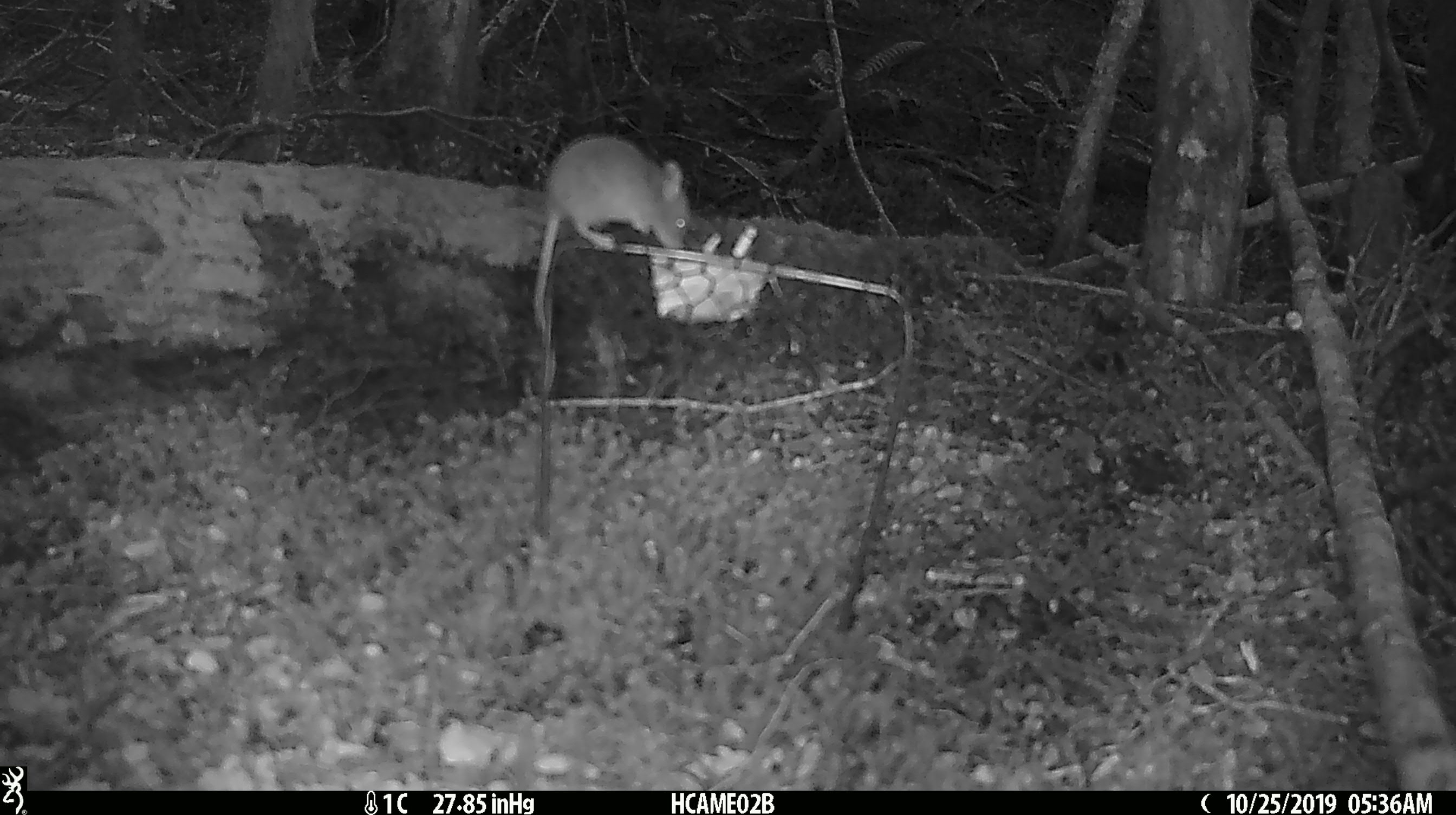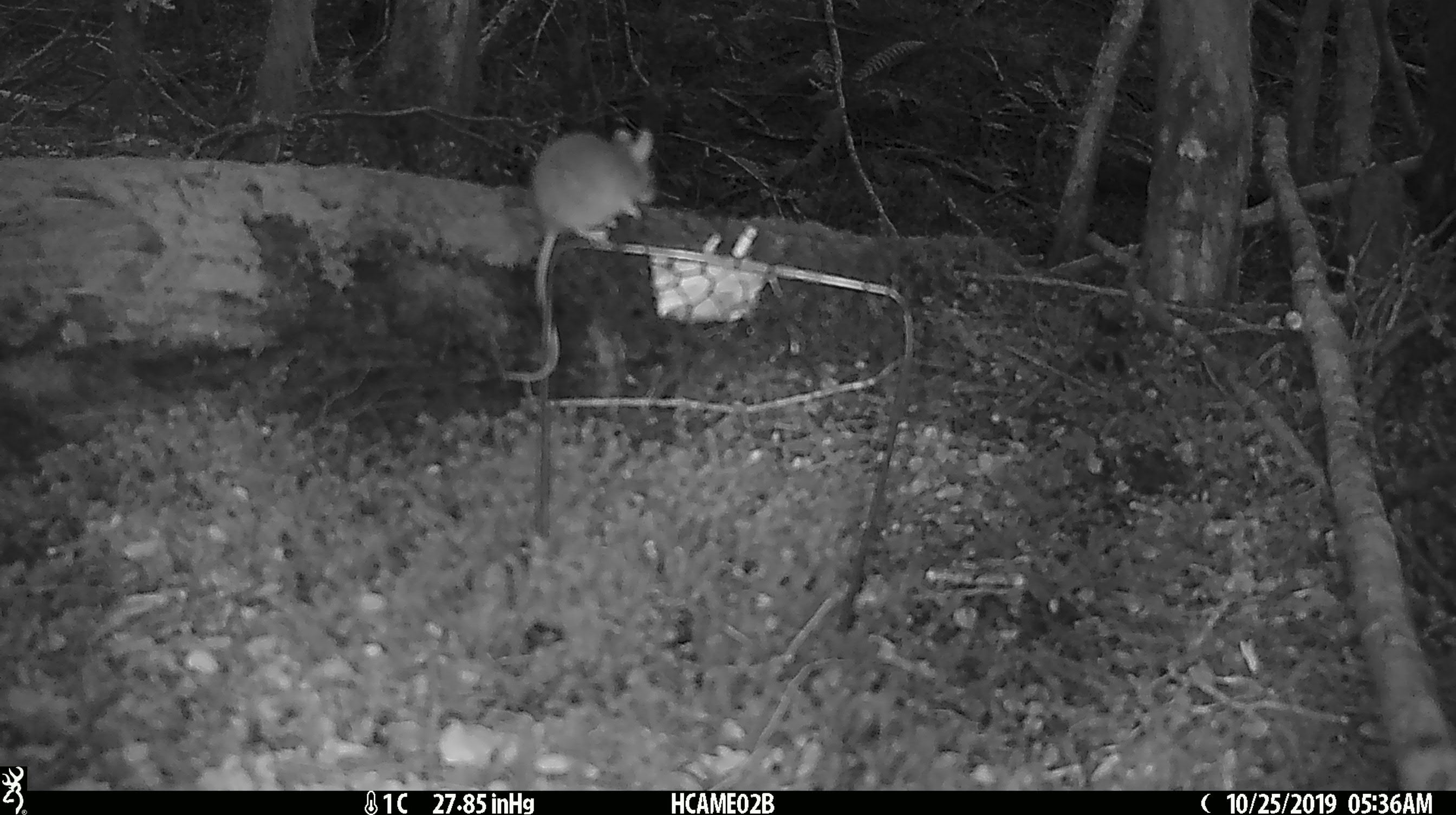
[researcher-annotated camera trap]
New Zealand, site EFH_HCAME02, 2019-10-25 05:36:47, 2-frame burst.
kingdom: Animalia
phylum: Chordata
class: Mammalia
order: Rodentia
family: Muridae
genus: Mus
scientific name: Mus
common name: mouse